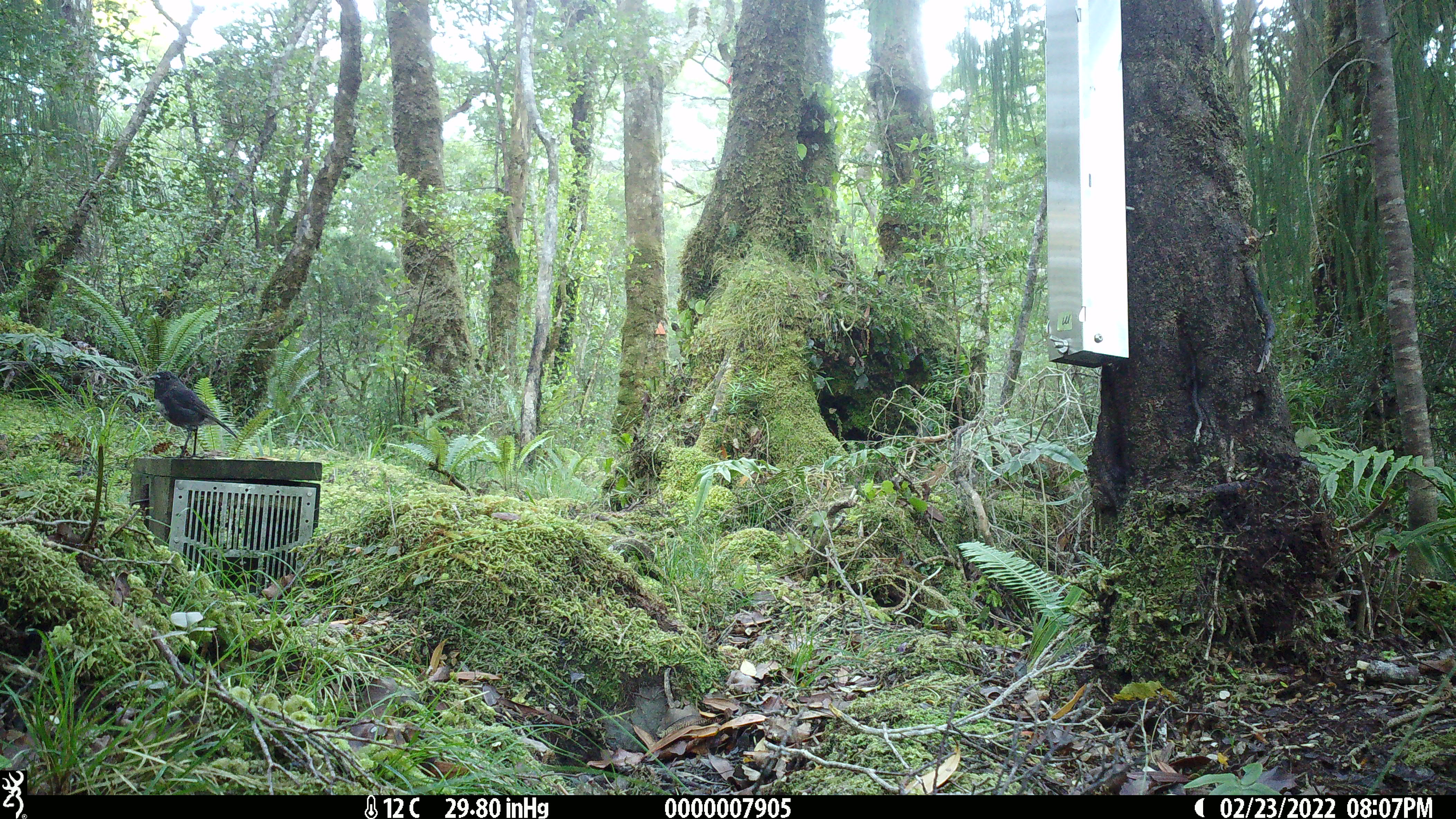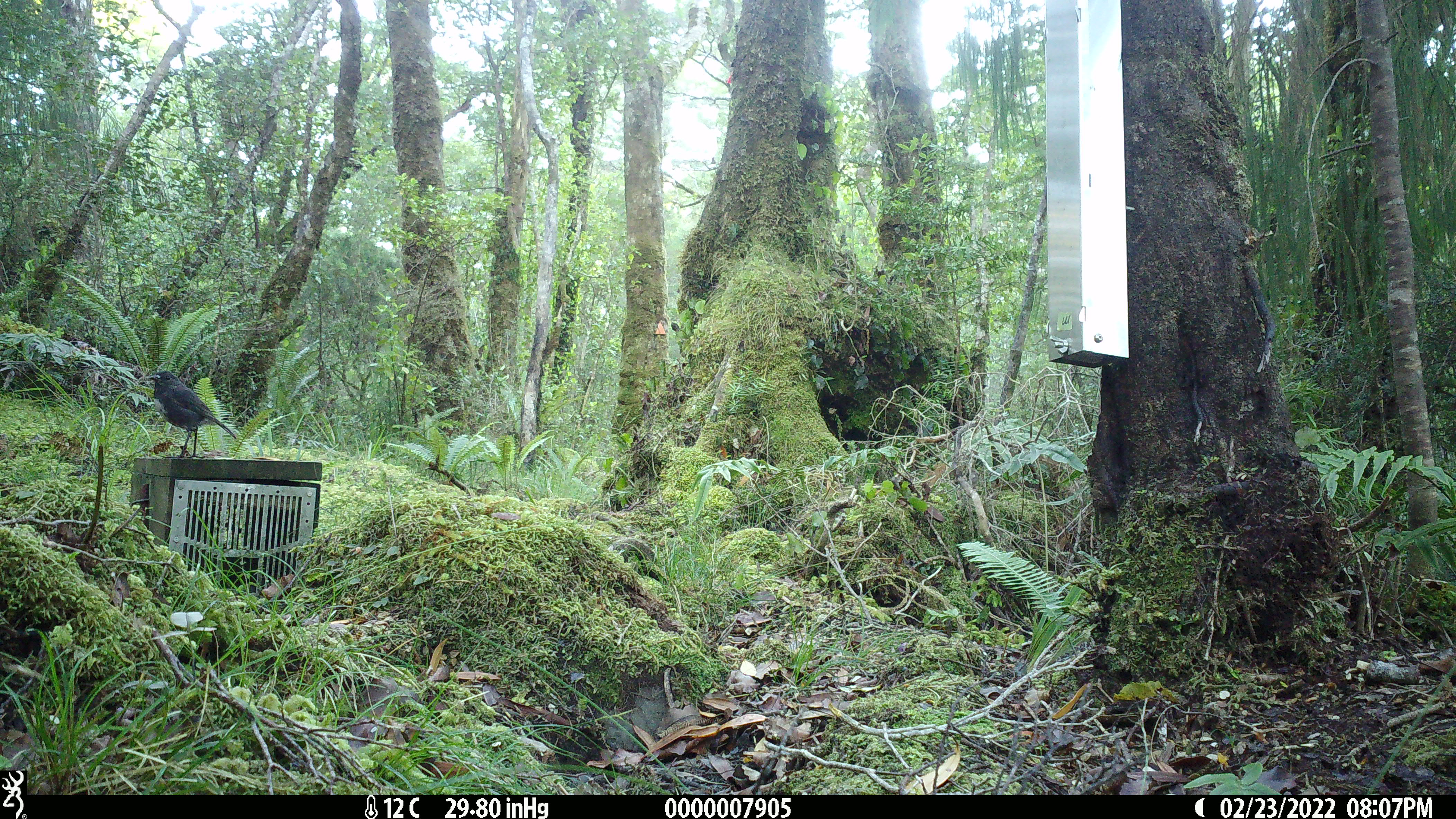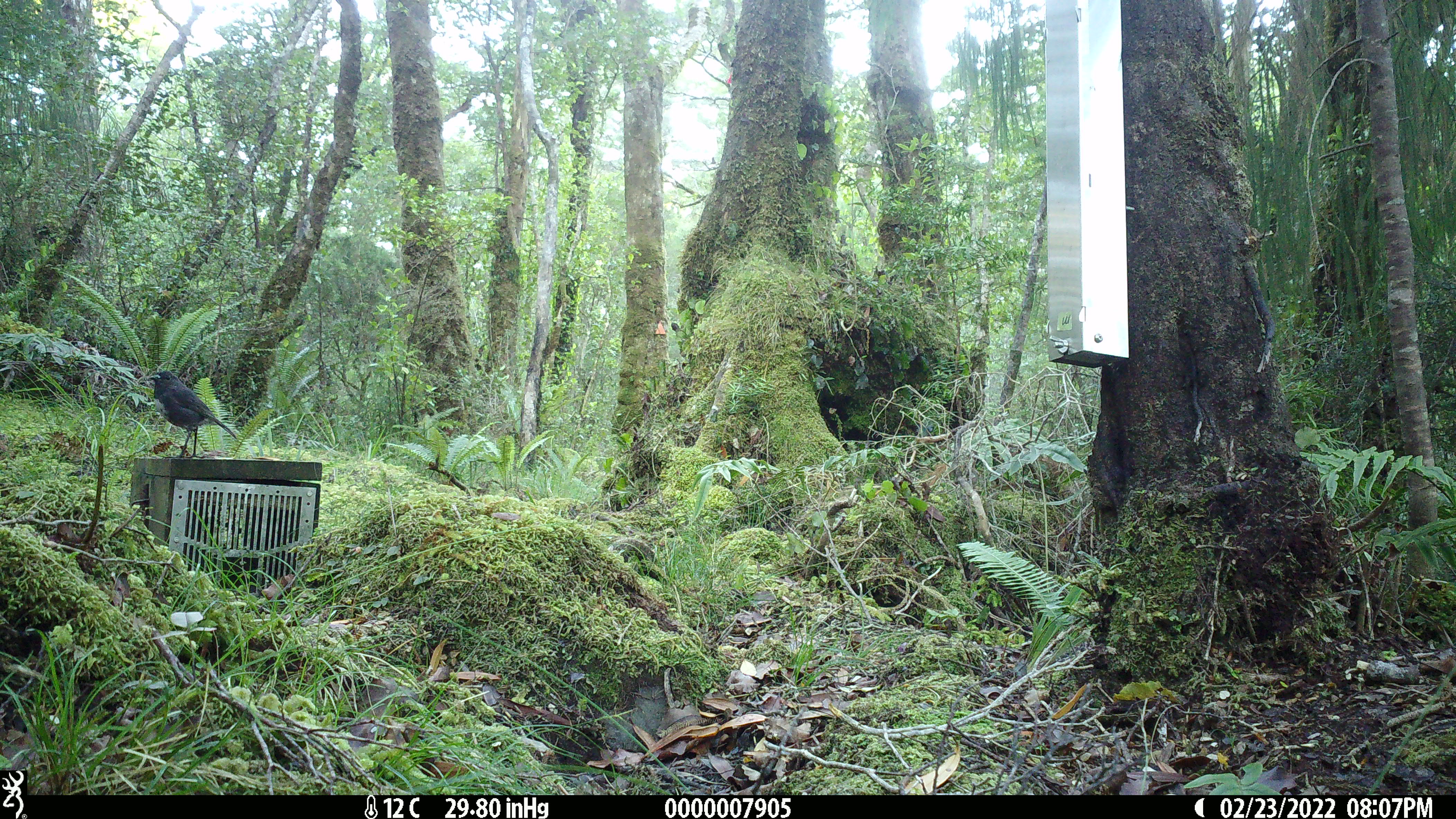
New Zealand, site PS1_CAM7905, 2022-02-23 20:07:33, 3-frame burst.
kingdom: Animalia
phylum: Chordata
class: Aves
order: Passeriformes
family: Petroicidae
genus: Petroica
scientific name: Petroica australis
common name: new zealand robin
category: robin